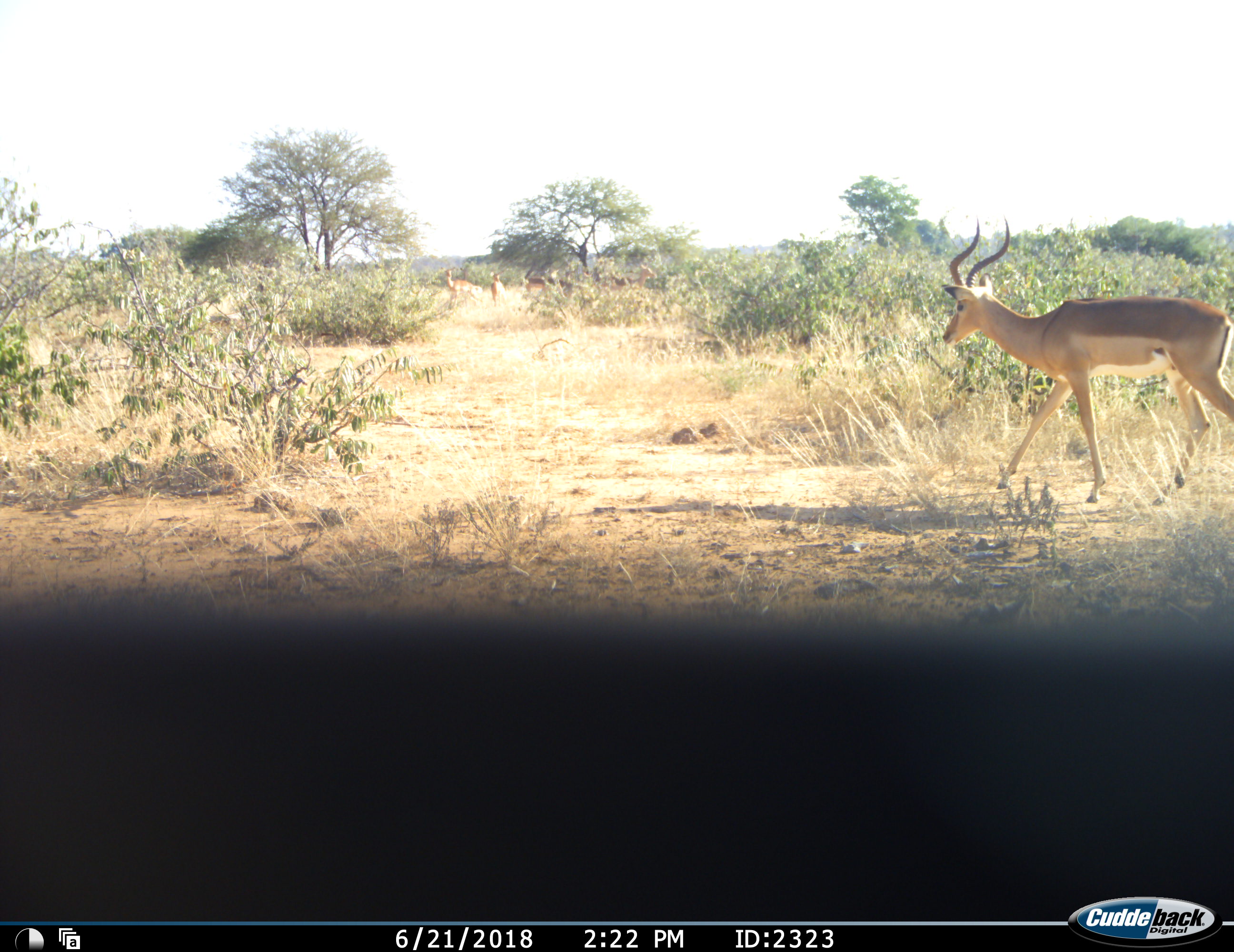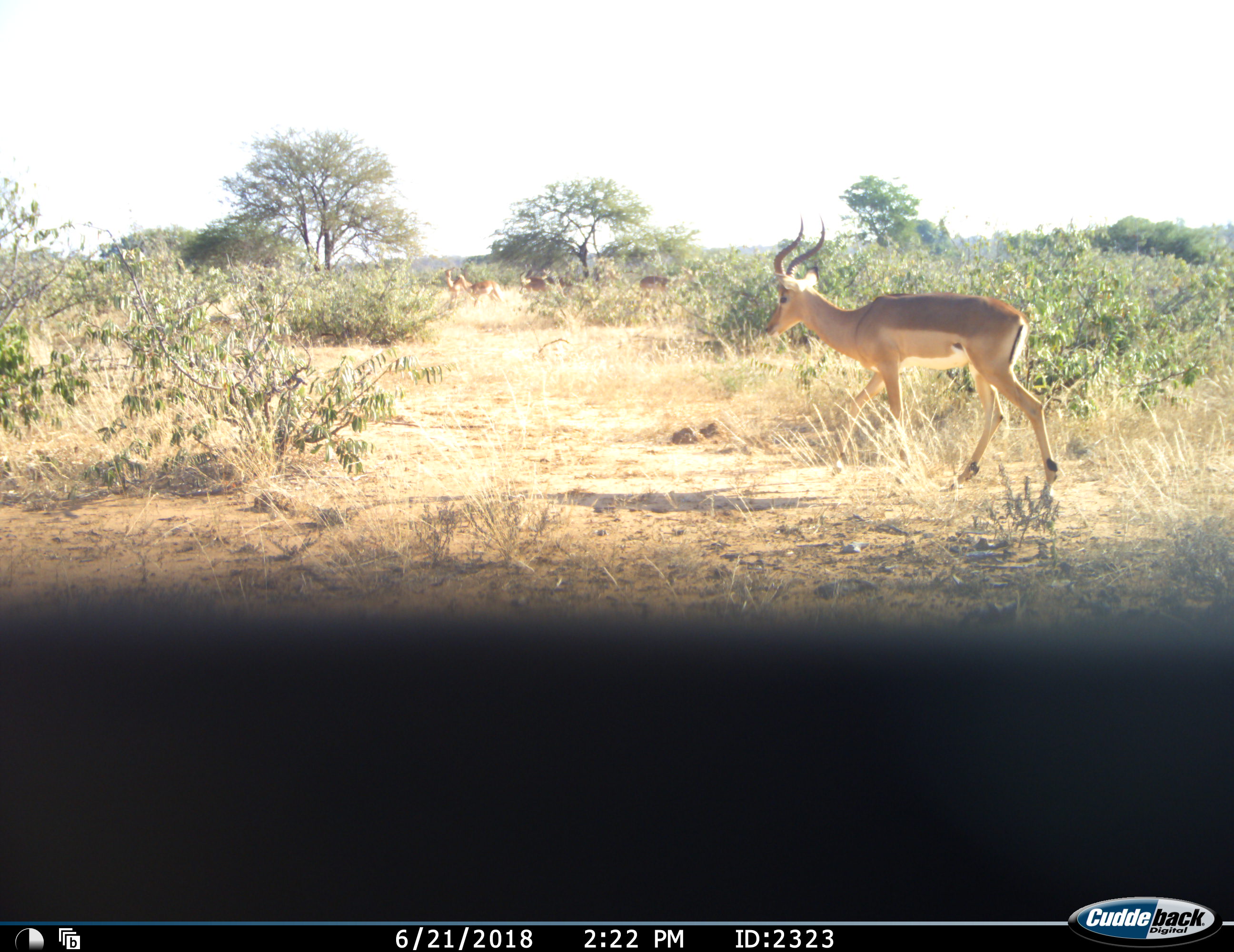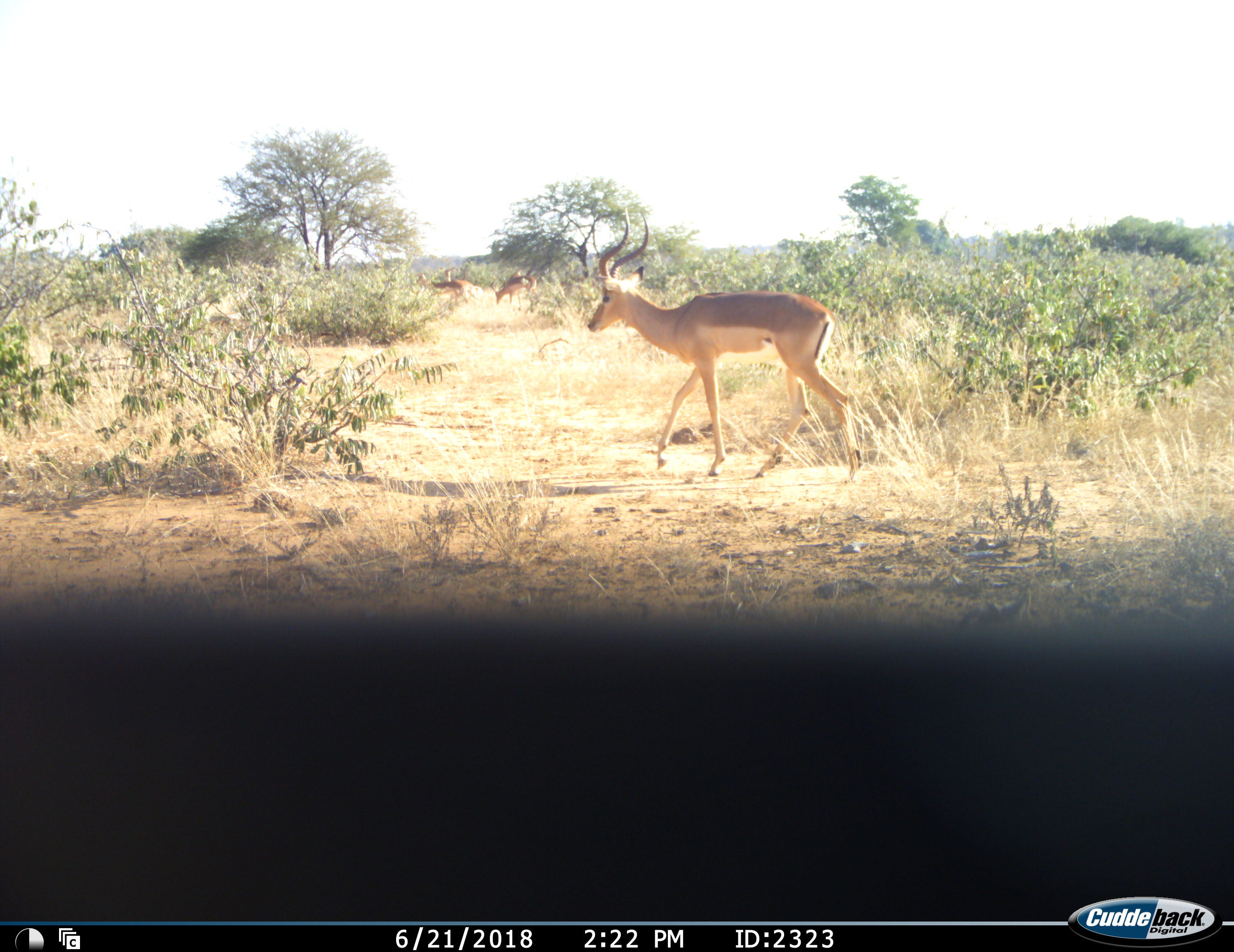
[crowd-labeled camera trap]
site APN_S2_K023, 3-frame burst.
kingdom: Animalia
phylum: Chordata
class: Mammalia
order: Artiodactyla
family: Bovidae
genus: Aepyceros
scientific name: Aepyceros melampus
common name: impala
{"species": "impala (Aepyceros melampus)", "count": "5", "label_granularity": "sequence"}